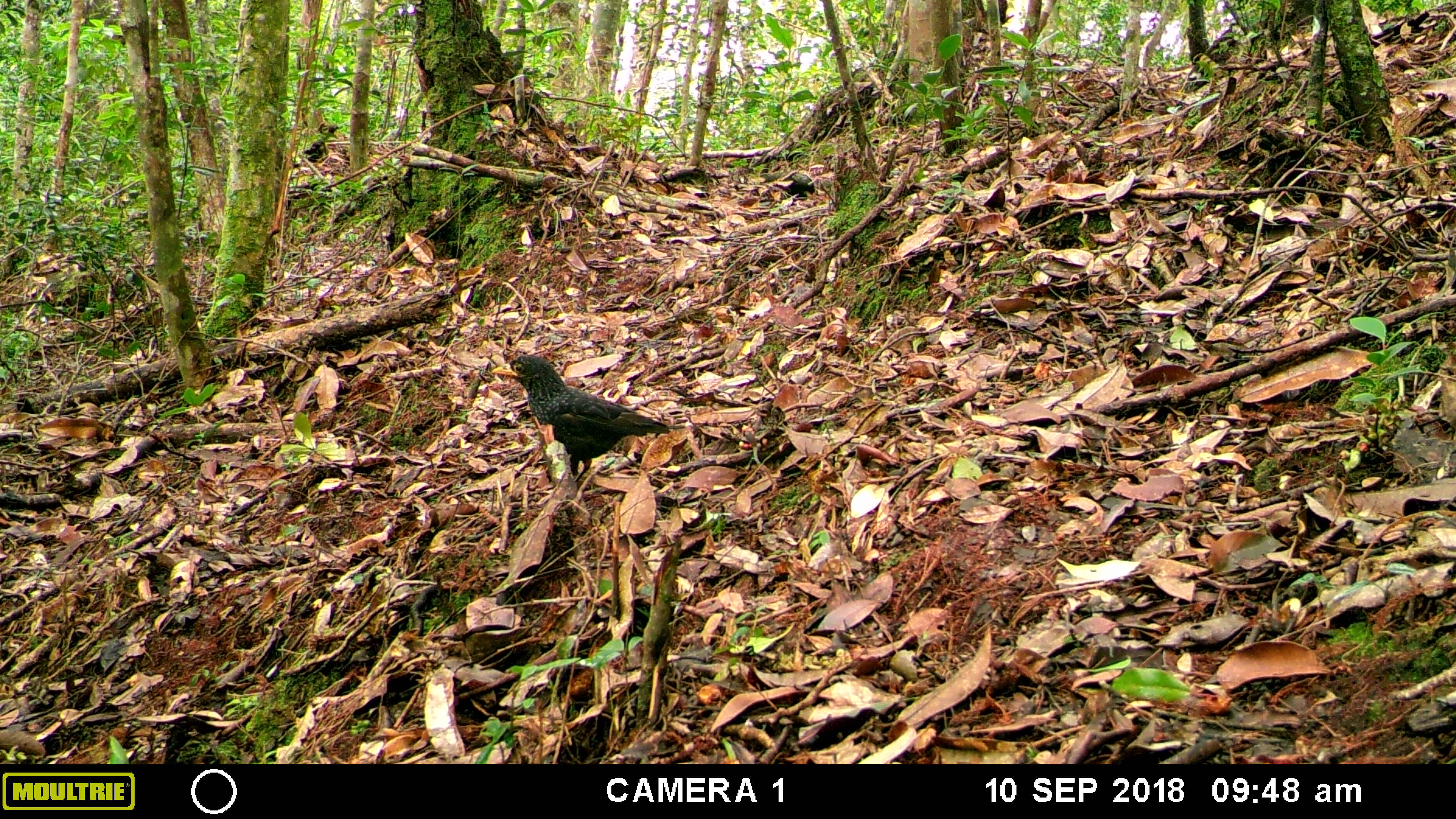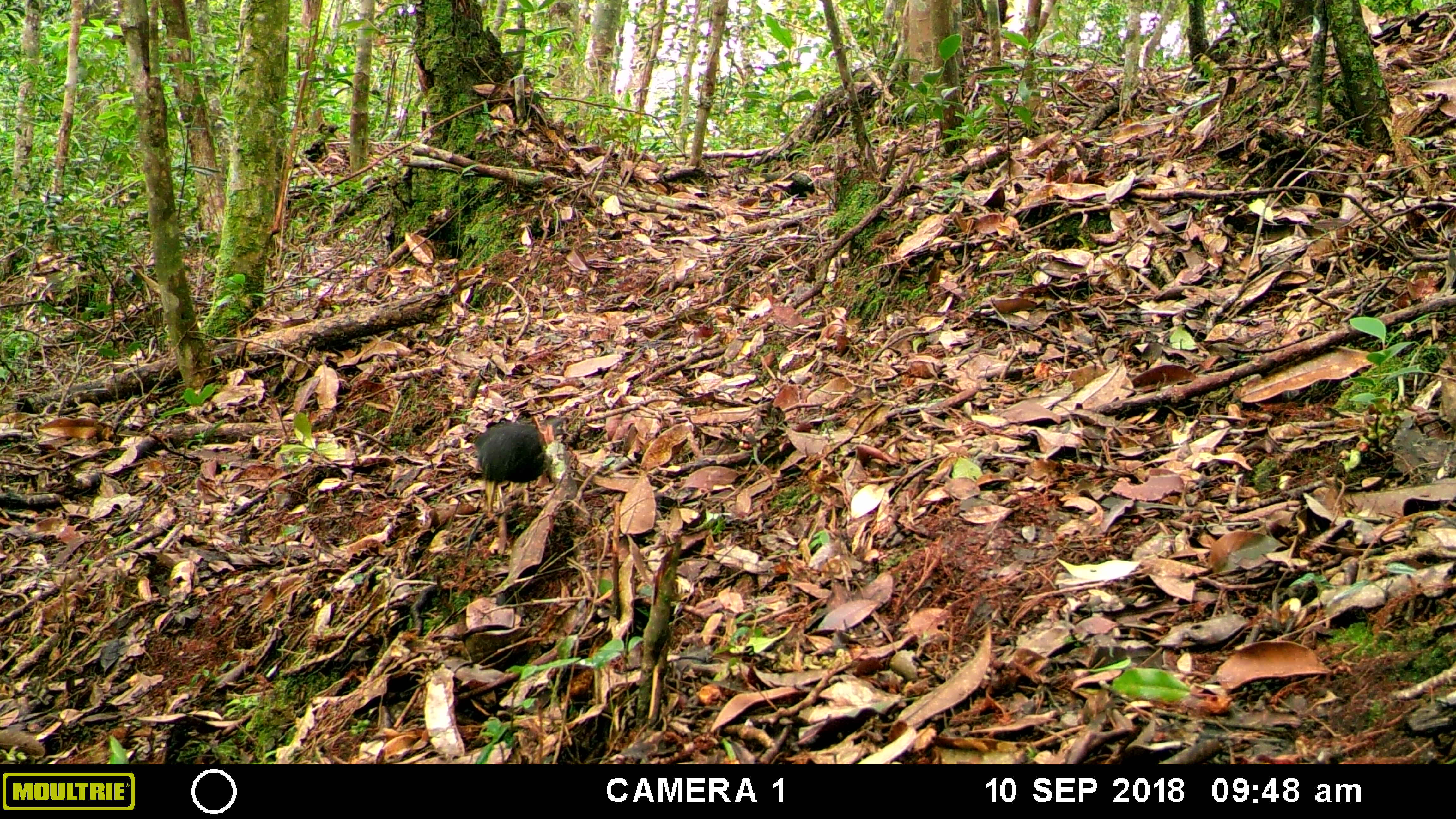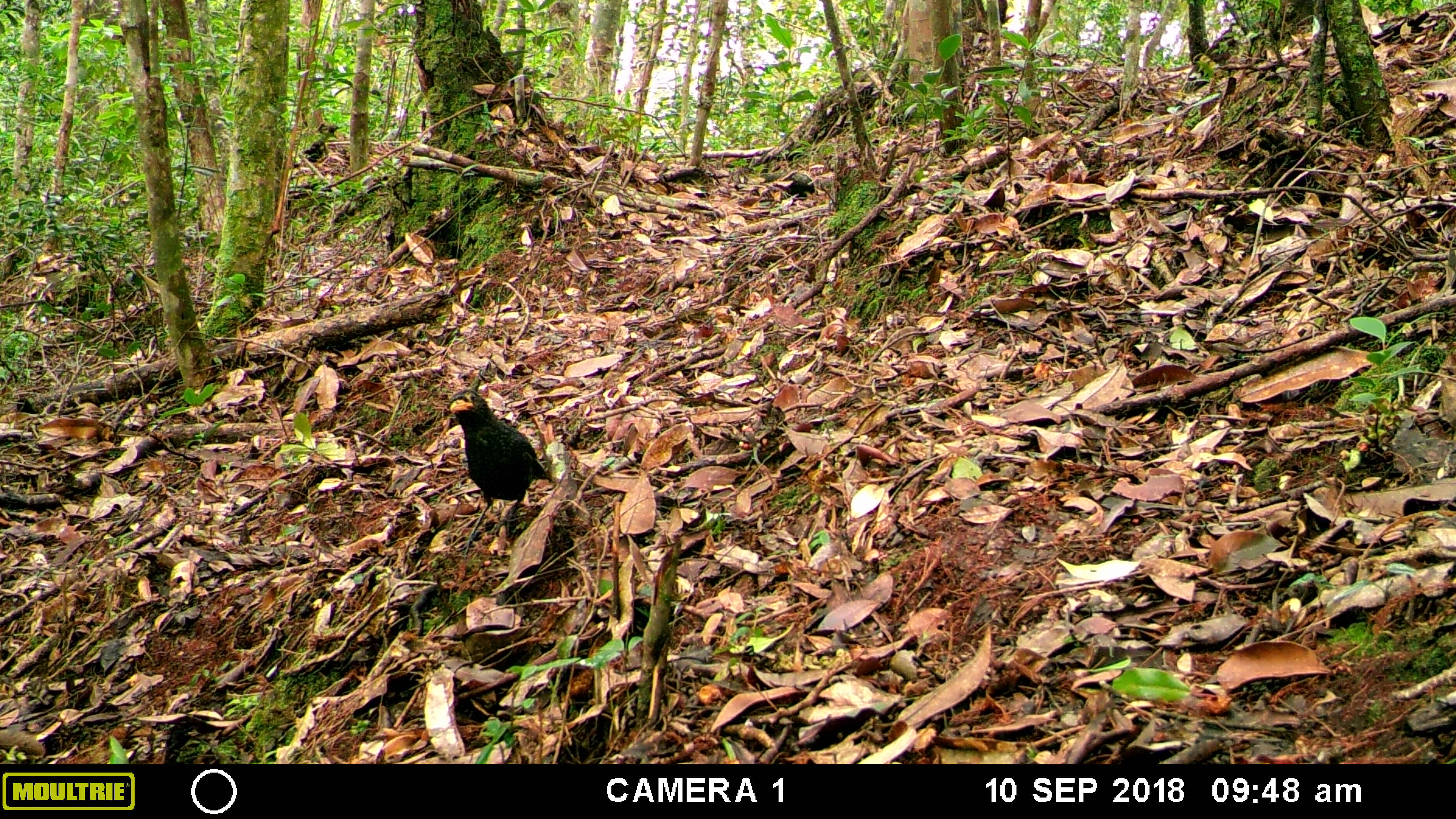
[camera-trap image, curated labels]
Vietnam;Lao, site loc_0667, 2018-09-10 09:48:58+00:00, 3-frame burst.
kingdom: Animalia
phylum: Chordata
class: Aves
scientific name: Aves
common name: bird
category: unidentified bird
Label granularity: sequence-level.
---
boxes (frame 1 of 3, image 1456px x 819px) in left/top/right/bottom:
unidentified bird: 490/351/671/480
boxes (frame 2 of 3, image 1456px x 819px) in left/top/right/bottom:
unidentified bird: 470/422/551/512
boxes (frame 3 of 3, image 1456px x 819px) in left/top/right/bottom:
unidentified bird: 446/388/551/556